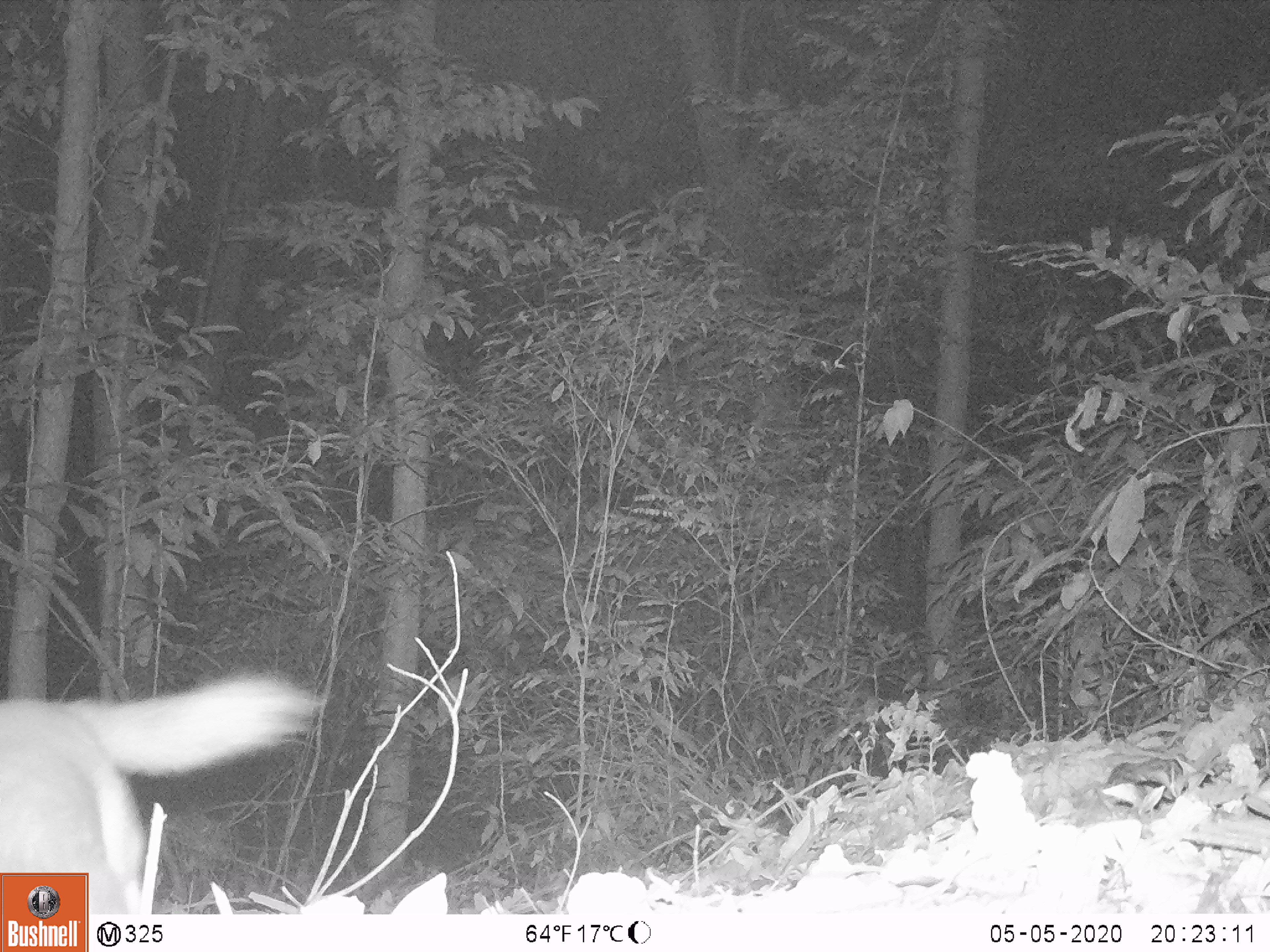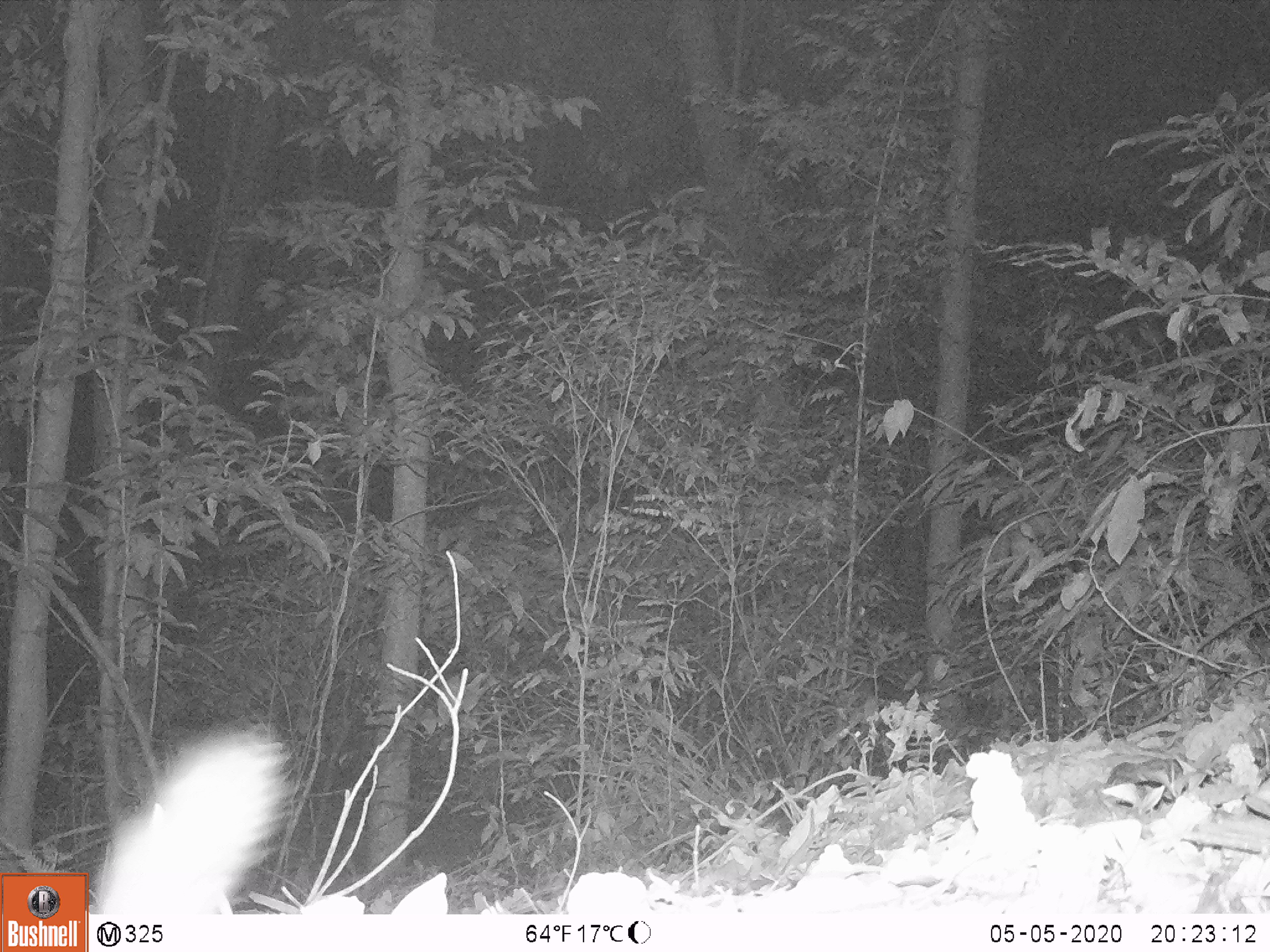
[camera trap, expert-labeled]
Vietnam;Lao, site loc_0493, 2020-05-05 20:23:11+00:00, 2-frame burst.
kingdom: Animalia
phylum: Chordata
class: Mammalia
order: Carnivora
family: Mustelidae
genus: Melogale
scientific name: Melogale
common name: ferret badger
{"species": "ferret badger (Melogale)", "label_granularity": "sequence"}